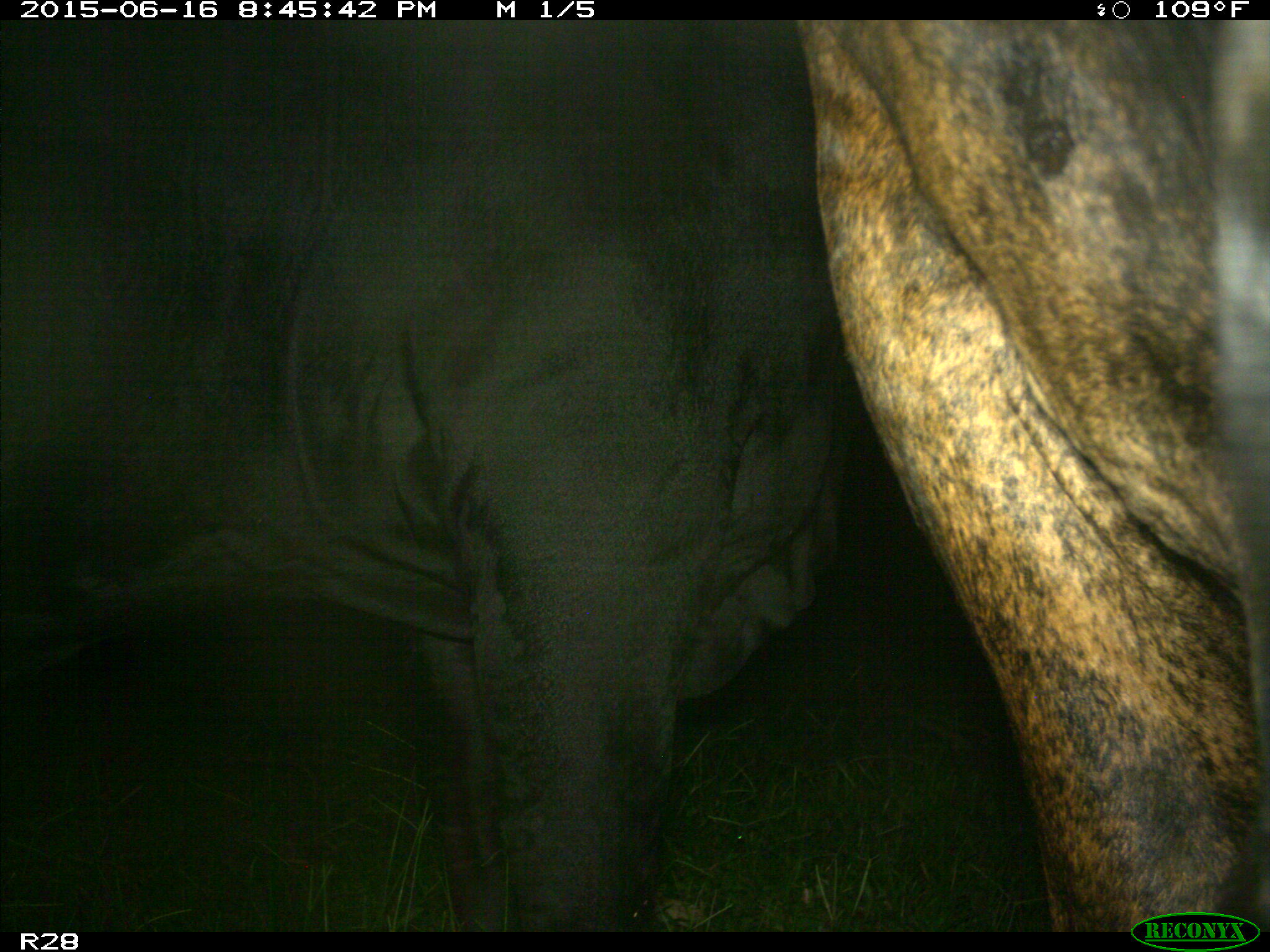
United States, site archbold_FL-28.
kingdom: Animalia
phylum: Chordata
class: Mammalia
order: Artiodactyla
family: Bovidae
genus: Bos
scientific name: Bos taurus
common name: domestic cow